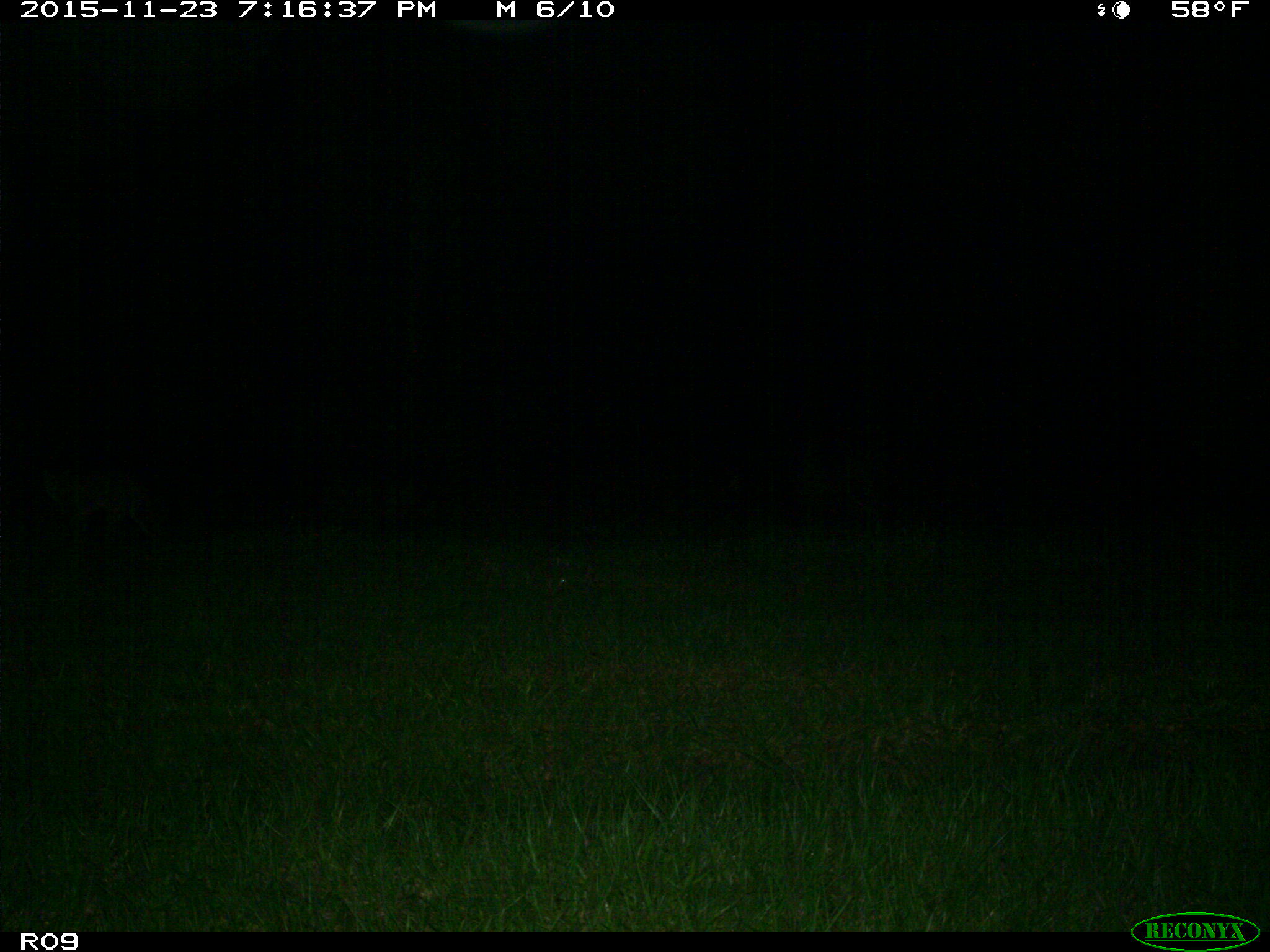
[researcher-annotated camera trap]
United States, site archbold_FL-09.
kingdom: Animalia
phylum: Chordata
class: Mammalia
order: Carnivora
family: Felidae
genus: Lynx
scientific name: Lynx rufus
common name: bobcat